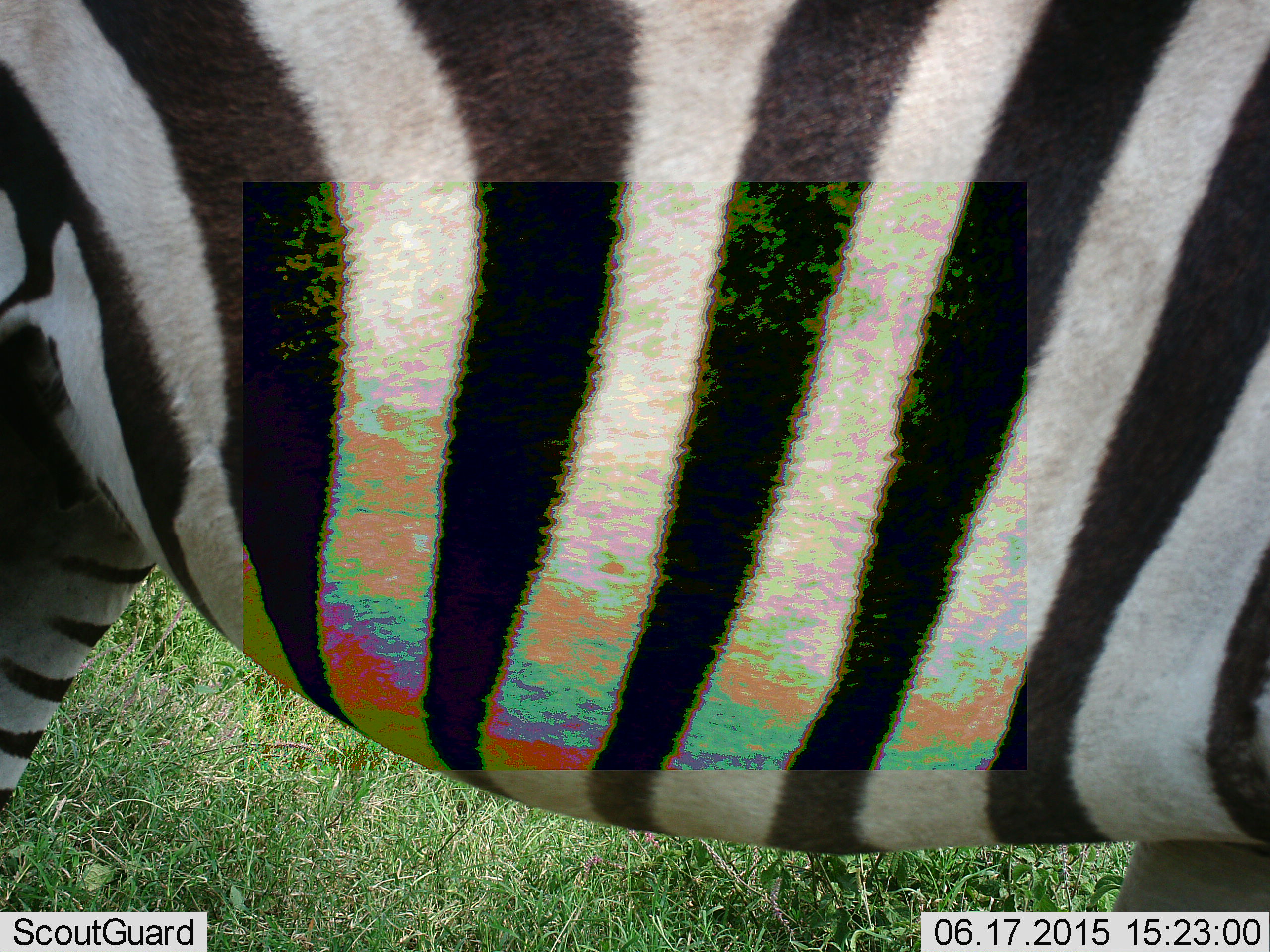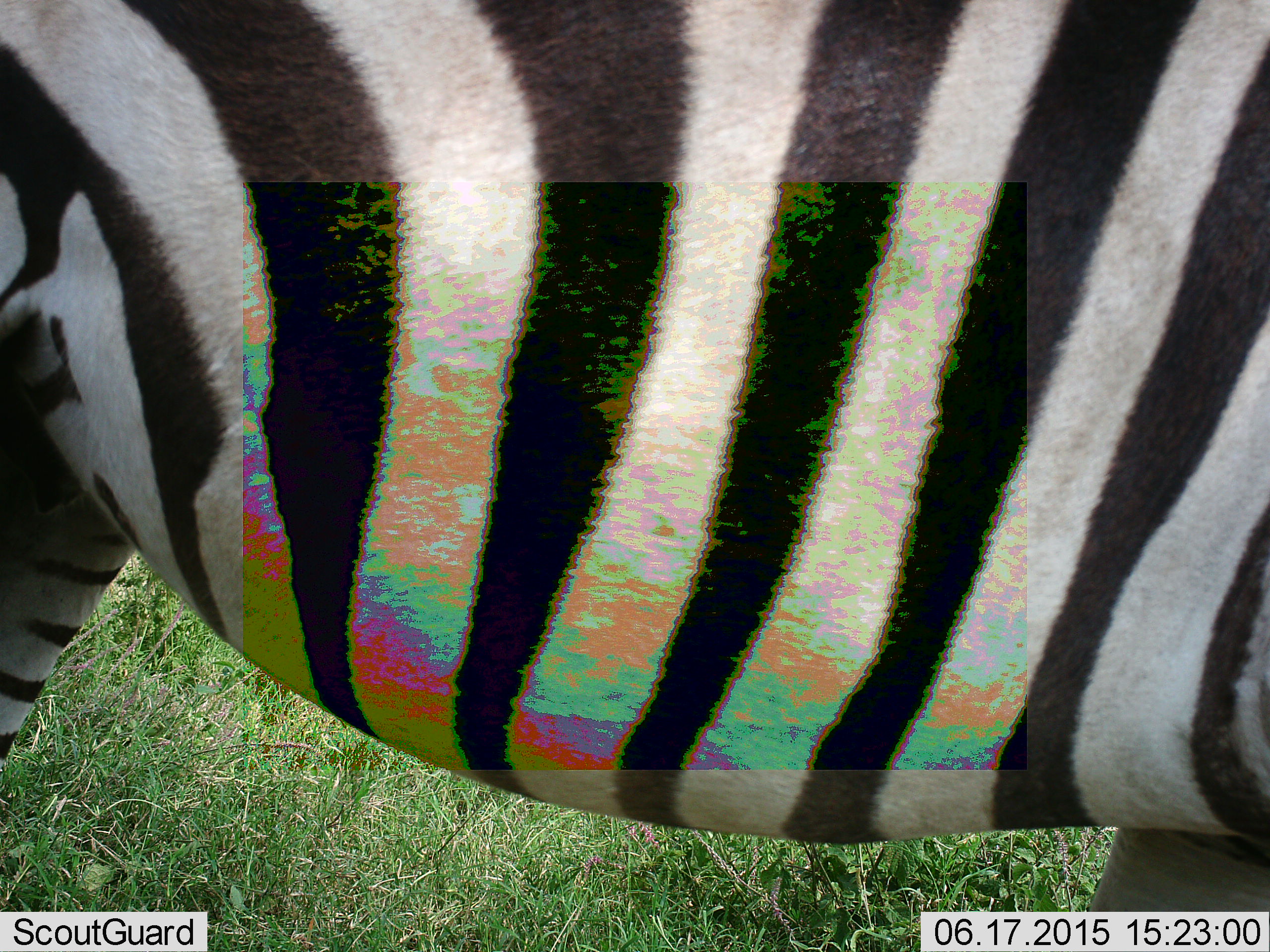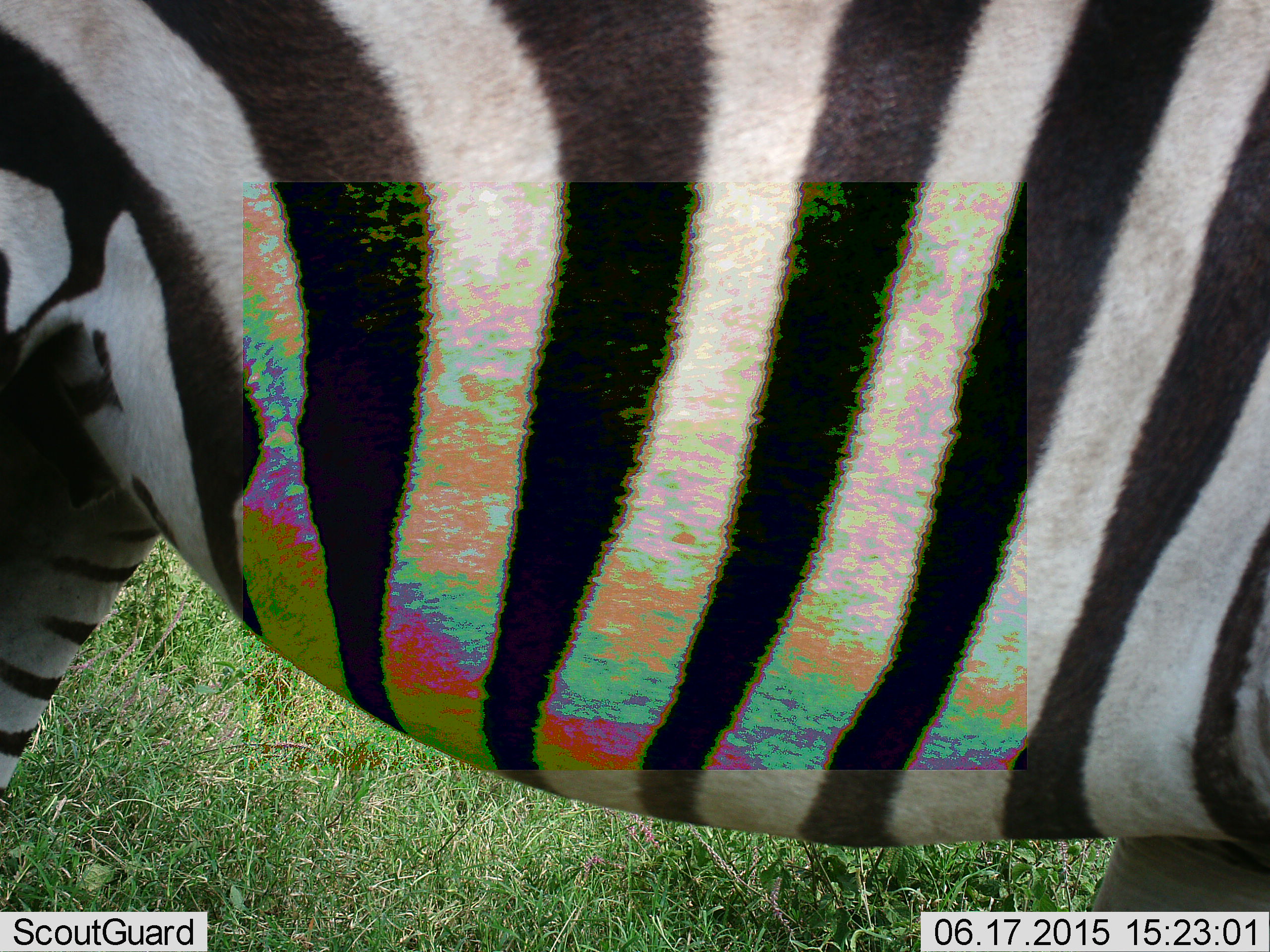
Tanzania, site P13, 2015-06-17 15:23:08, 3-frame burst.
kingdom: Animalia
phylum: Chordata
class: Mammalia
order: Perissodactyla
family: Equidae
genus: Equus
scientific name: Equus quagga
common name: plains zebra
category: zebra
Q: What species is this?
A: Zebra (plains zebra) (Equus quagga).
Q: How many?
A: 1.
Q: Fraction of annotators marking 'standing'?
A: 90%.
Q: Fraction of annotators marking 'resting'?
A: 0%.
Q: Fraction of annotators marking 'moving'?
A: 0%.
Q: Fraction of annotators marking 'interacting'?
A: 0%.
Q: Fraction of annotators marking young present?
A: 0%.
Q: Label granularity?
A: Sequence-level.